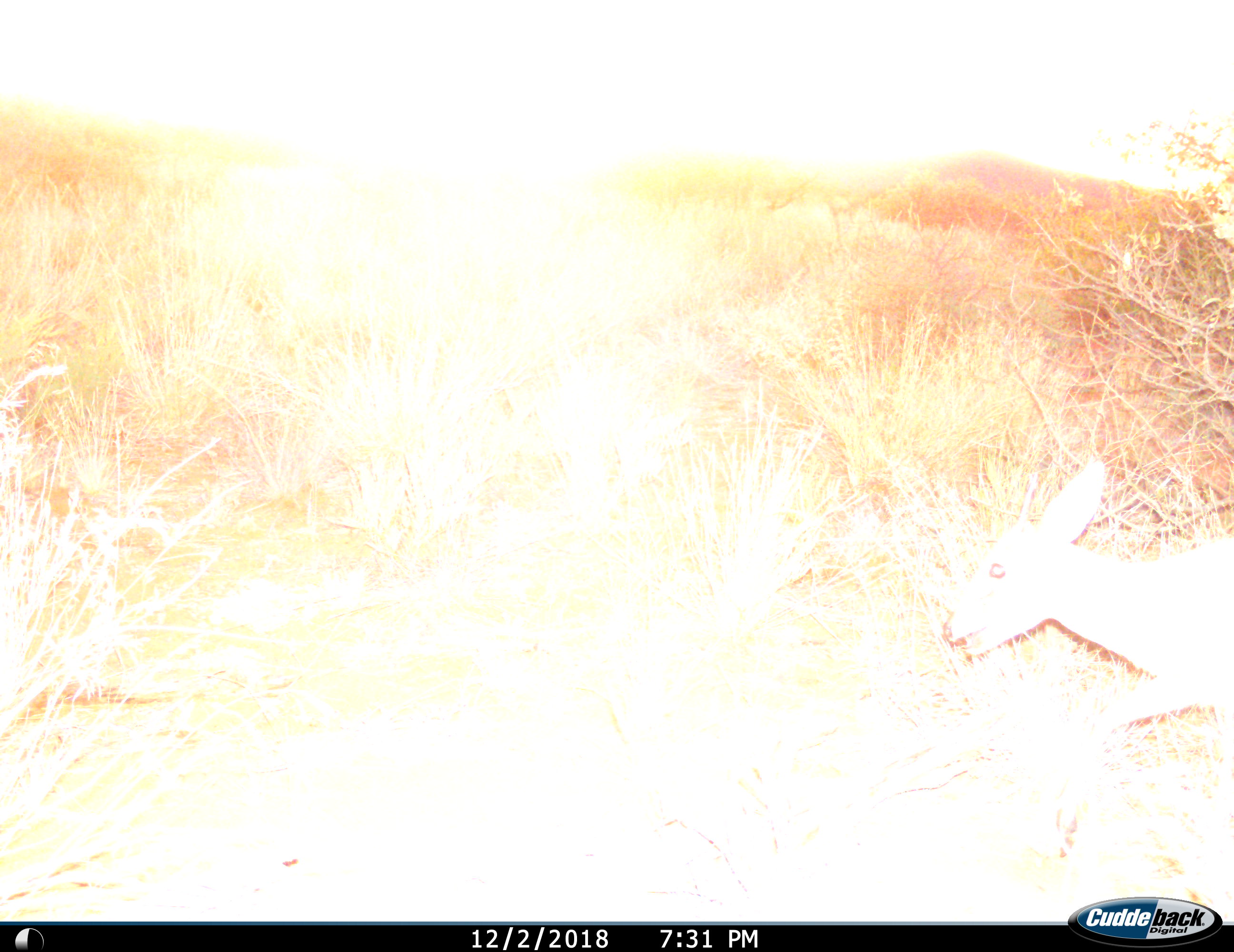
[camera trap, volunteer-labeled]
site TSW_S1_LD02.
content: unidentified animal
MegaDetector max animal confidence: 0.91